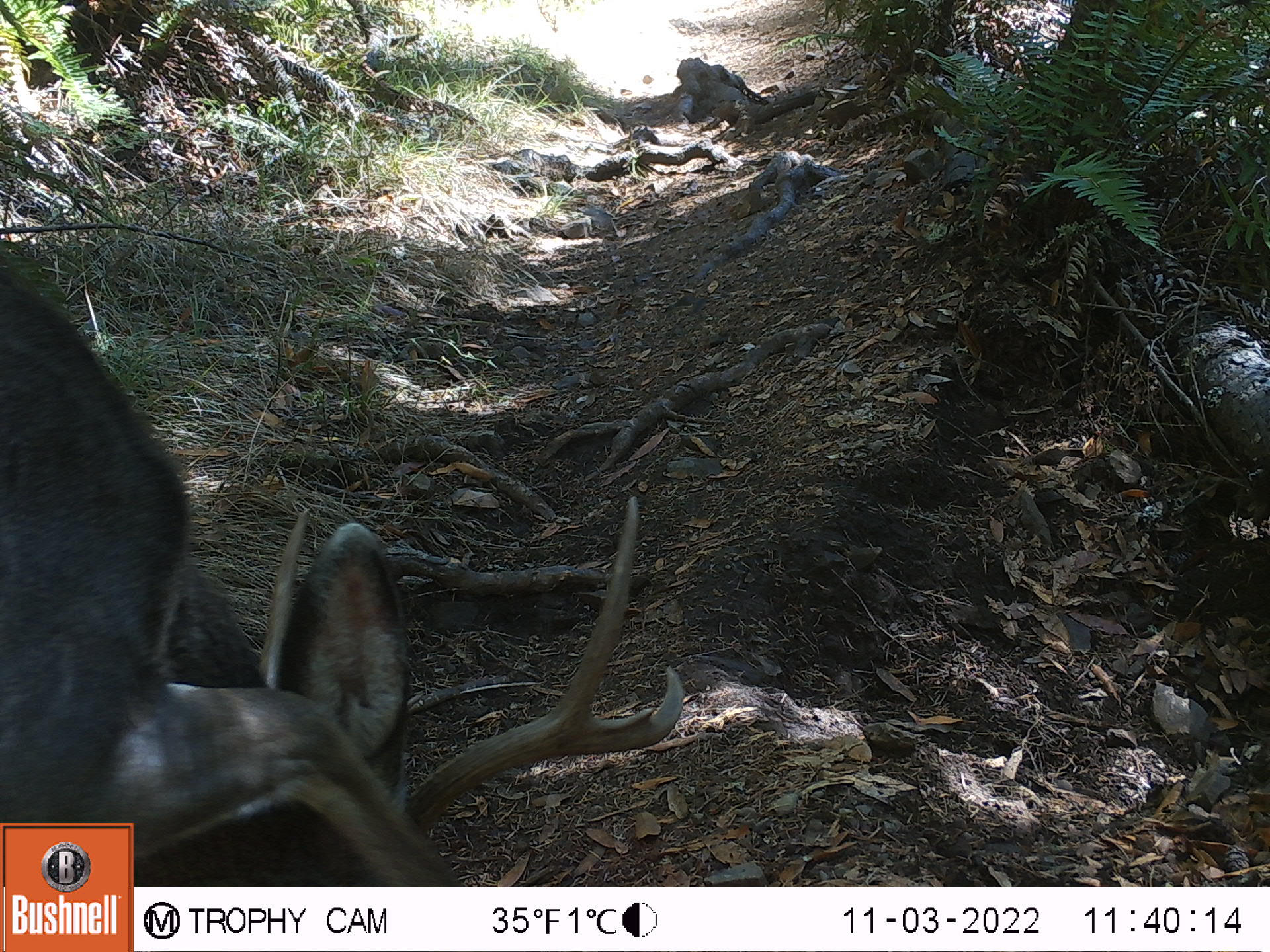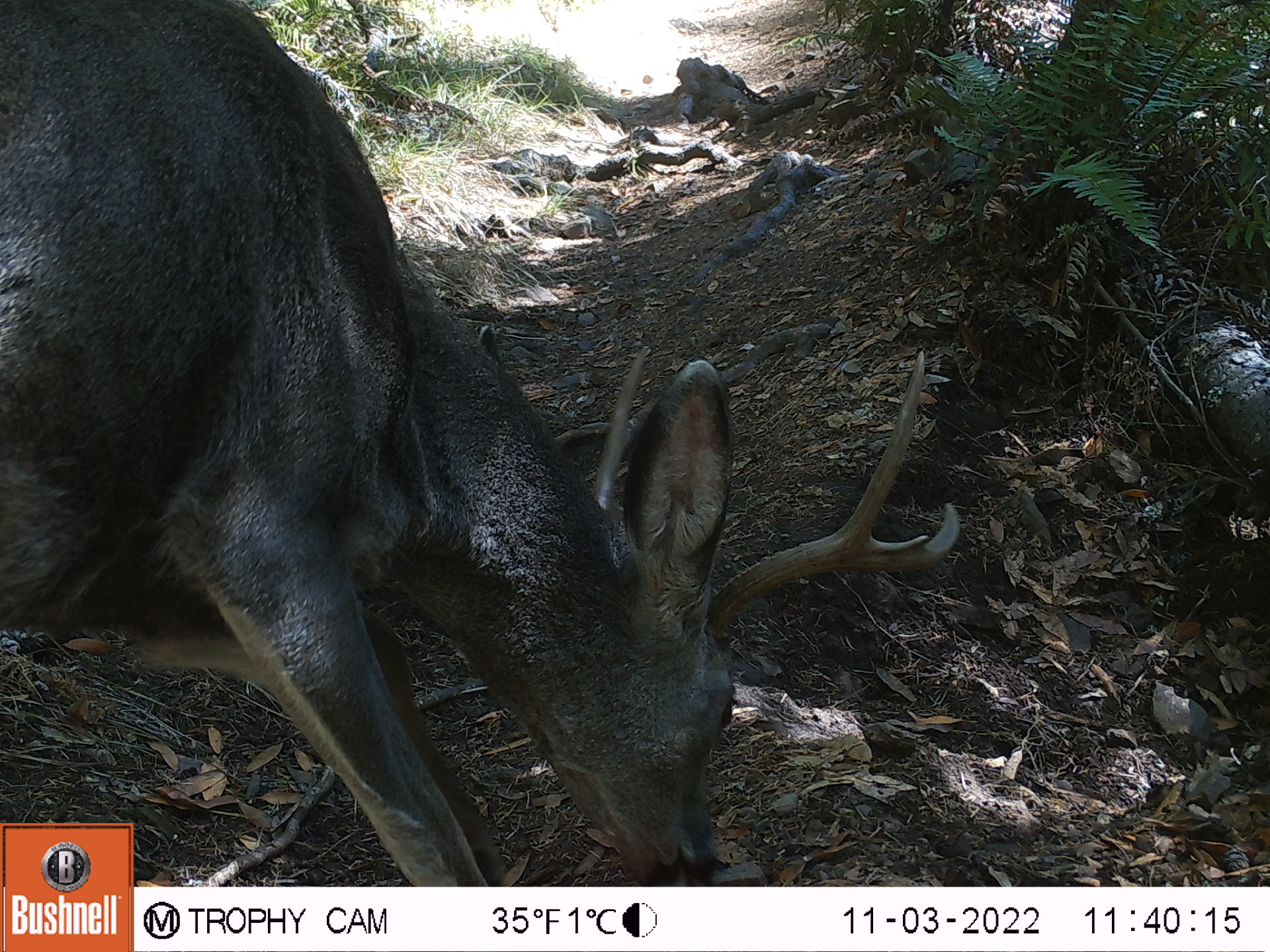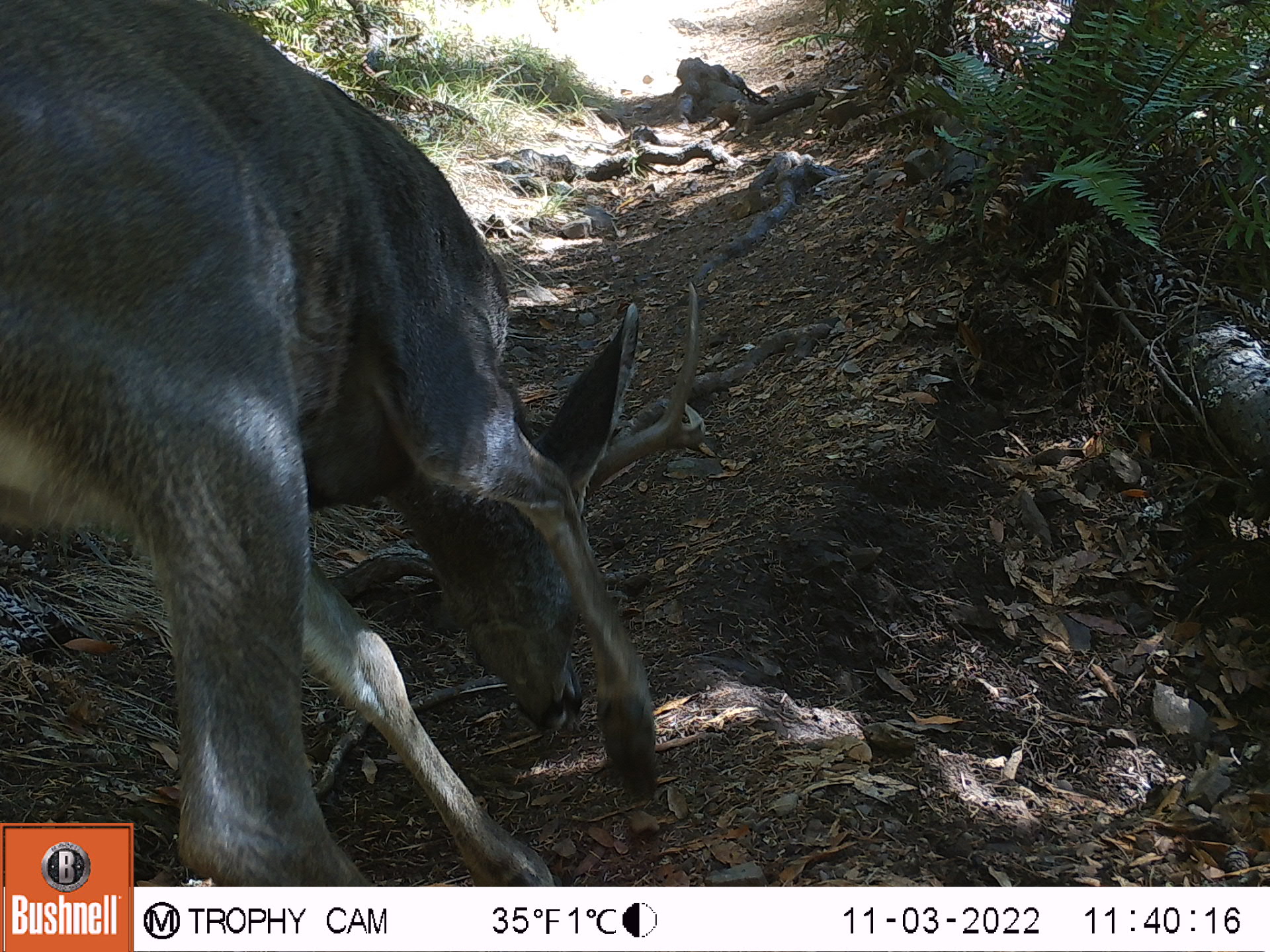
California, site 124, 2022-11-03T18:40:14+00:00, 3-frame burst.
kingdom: Animalia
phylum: Chordata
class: Mammalia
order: Artiodactyla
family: Cervidae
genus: Odocoileus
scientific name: Odocoileus hemionus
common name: mule deer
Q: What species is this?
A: Mule deer (Odocoileus hemionus).